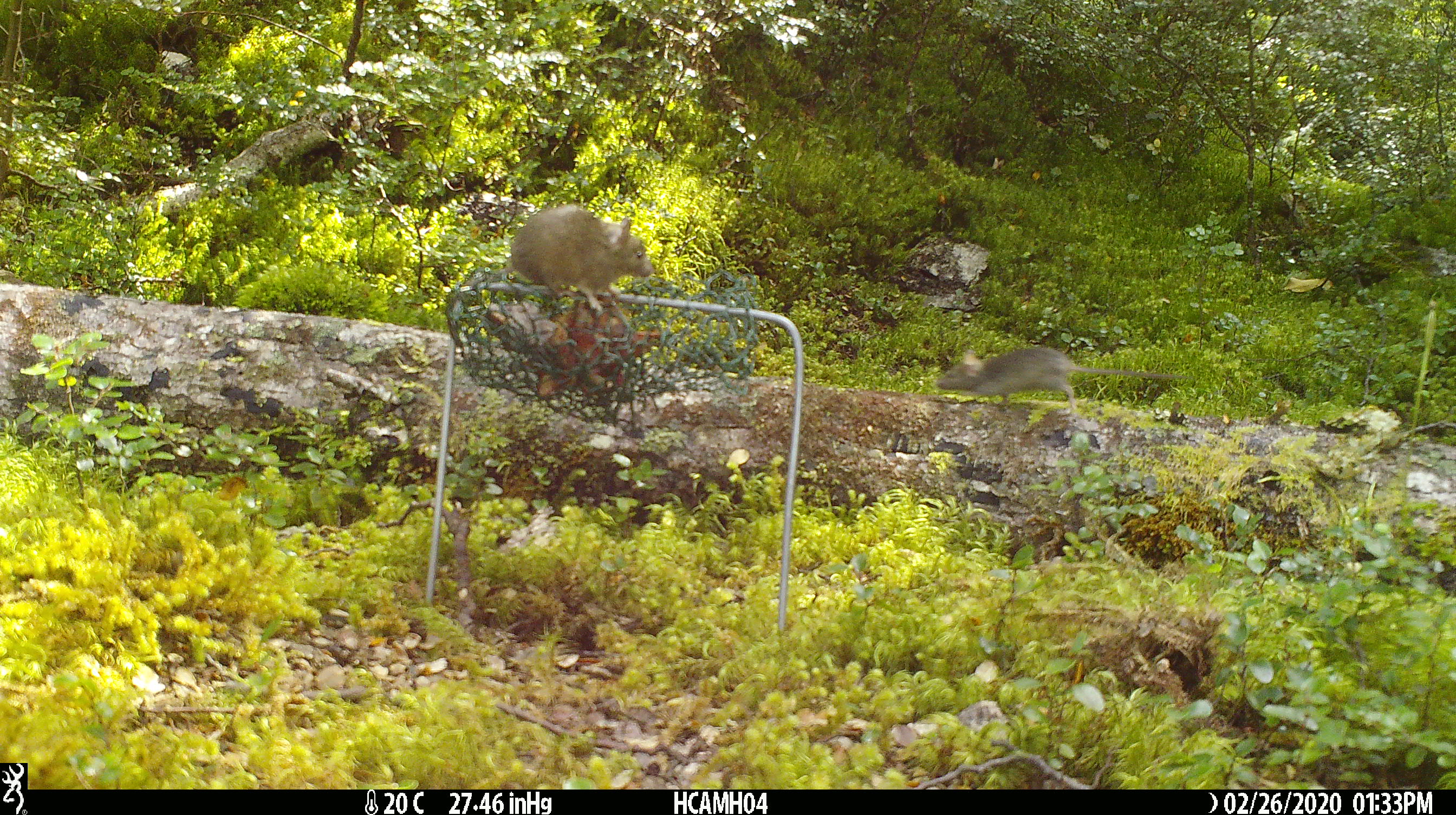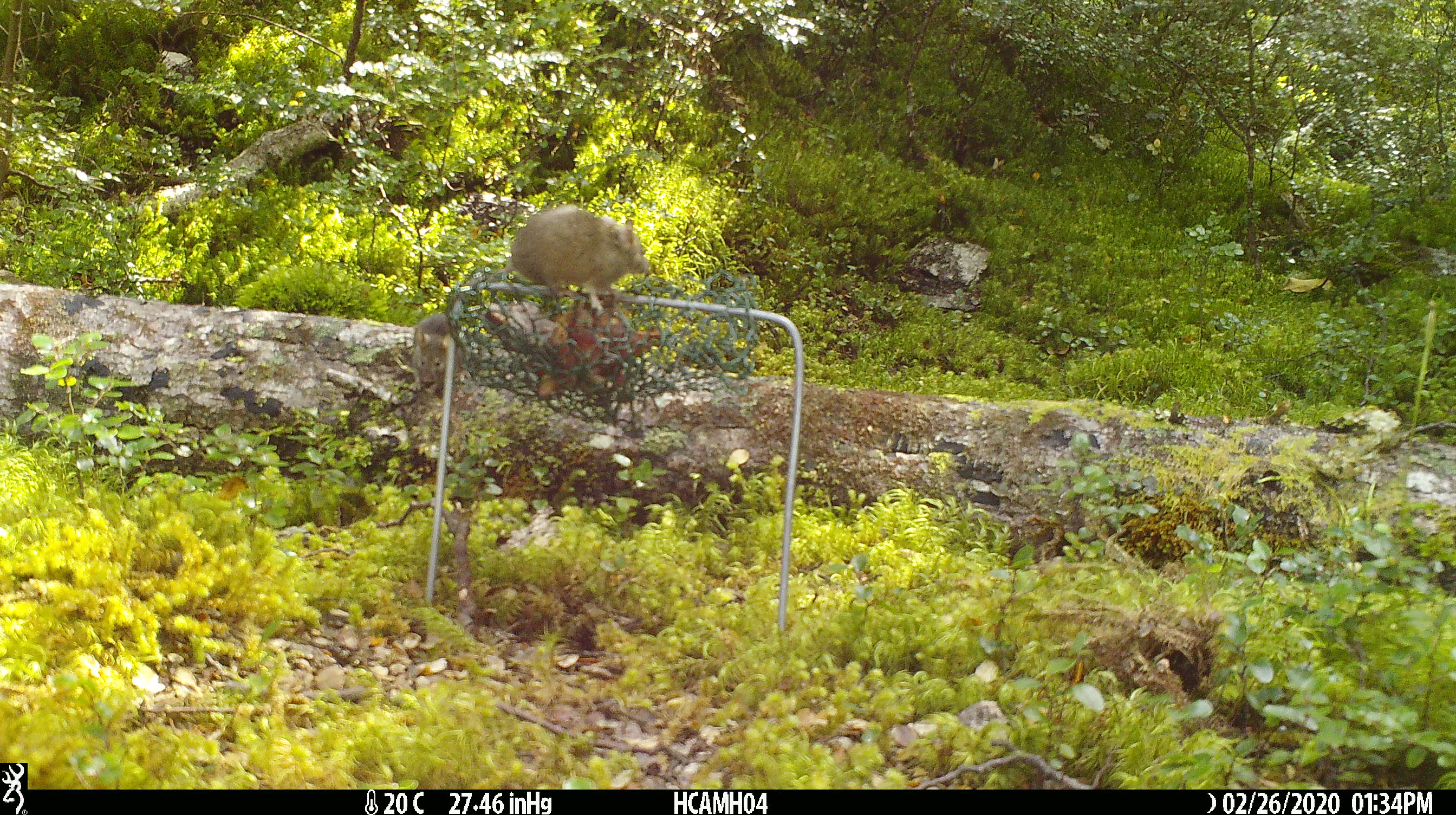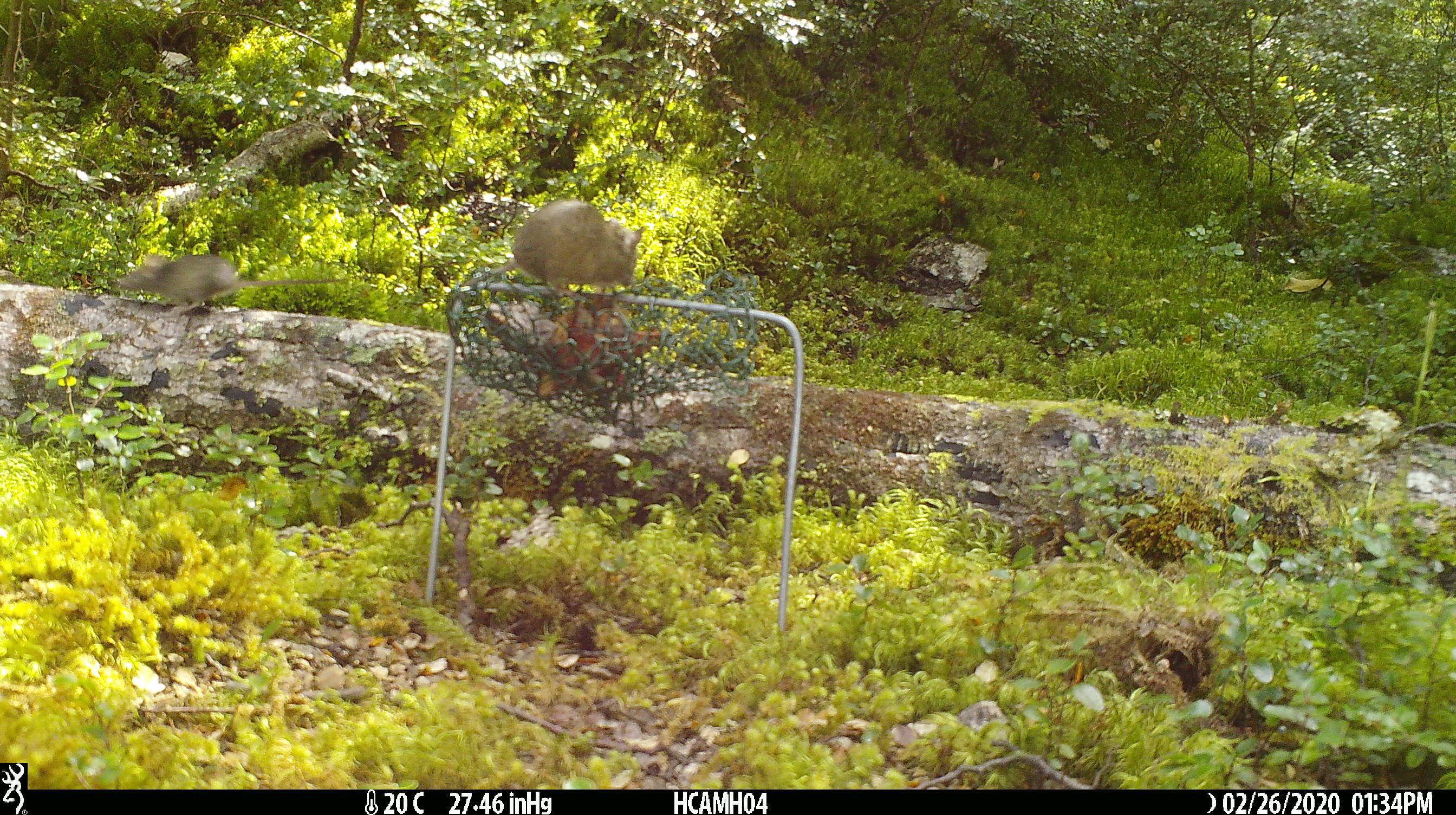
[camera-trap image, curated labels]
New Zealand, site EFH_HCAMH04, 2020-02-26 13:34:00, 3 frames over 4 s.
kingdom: Animalia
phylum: Chordata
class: Mammalia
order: Rodentia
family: Muridae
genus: Mus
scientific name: Mus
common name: mouse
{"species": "mouse (Mus)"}